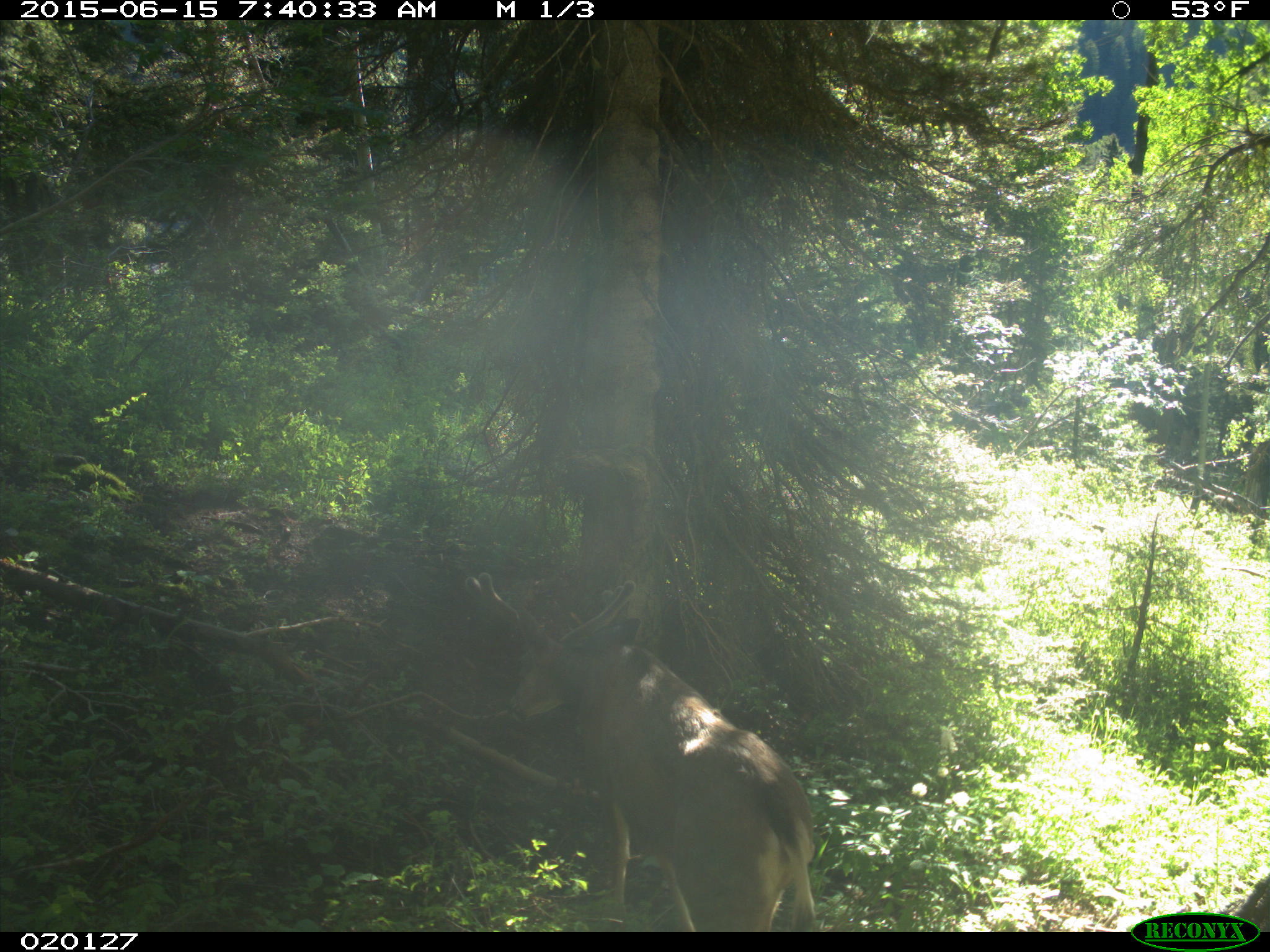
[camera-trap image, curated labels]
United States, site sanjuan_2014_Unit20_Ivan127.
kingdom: Animalia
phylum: Chordata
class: Mammalia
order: Artiodactyla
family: Cervidae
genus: Odocoileus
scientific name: Odocoileus hemionus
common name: mule deer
Odocoileus hemionus (mule deer).